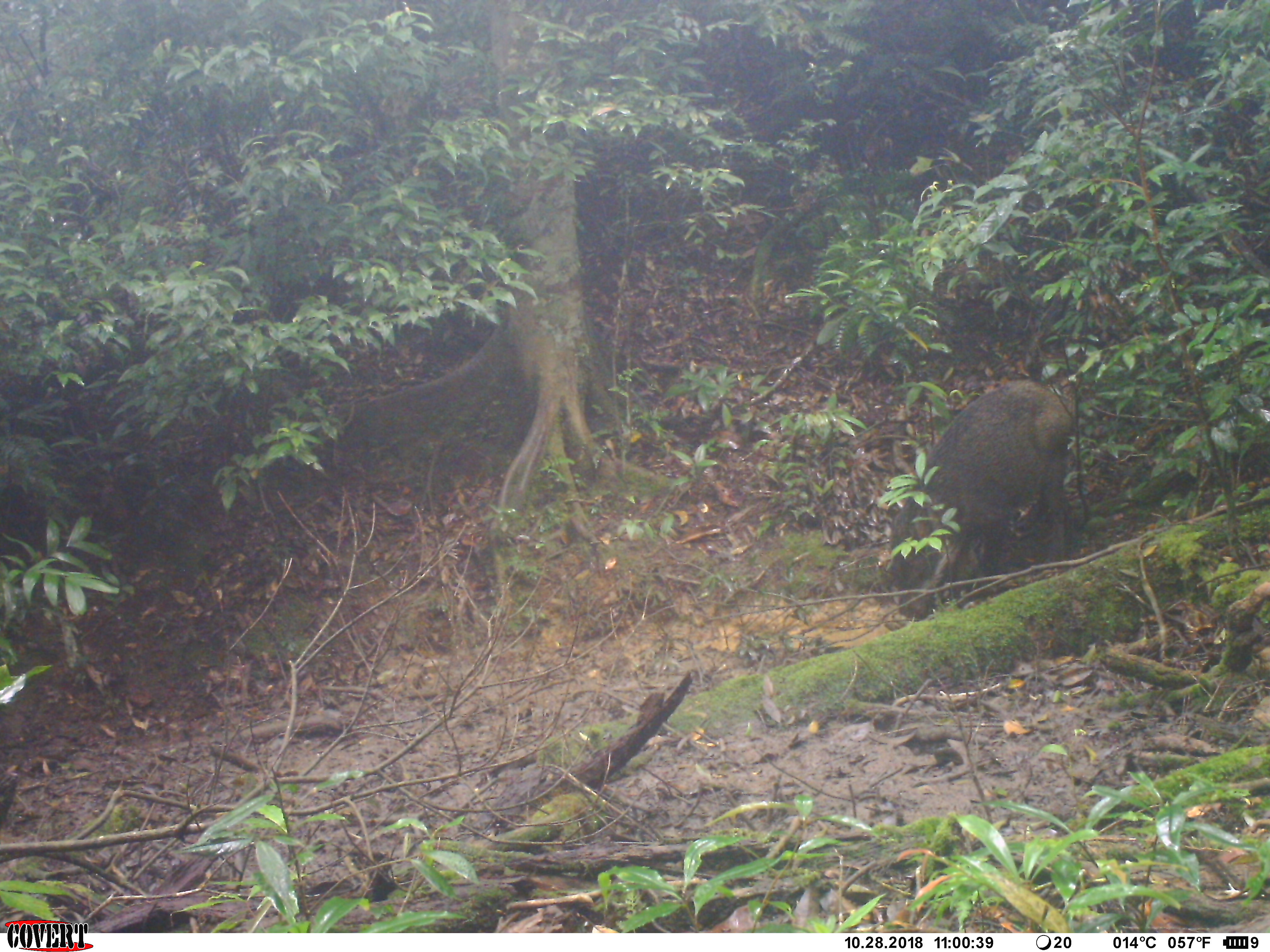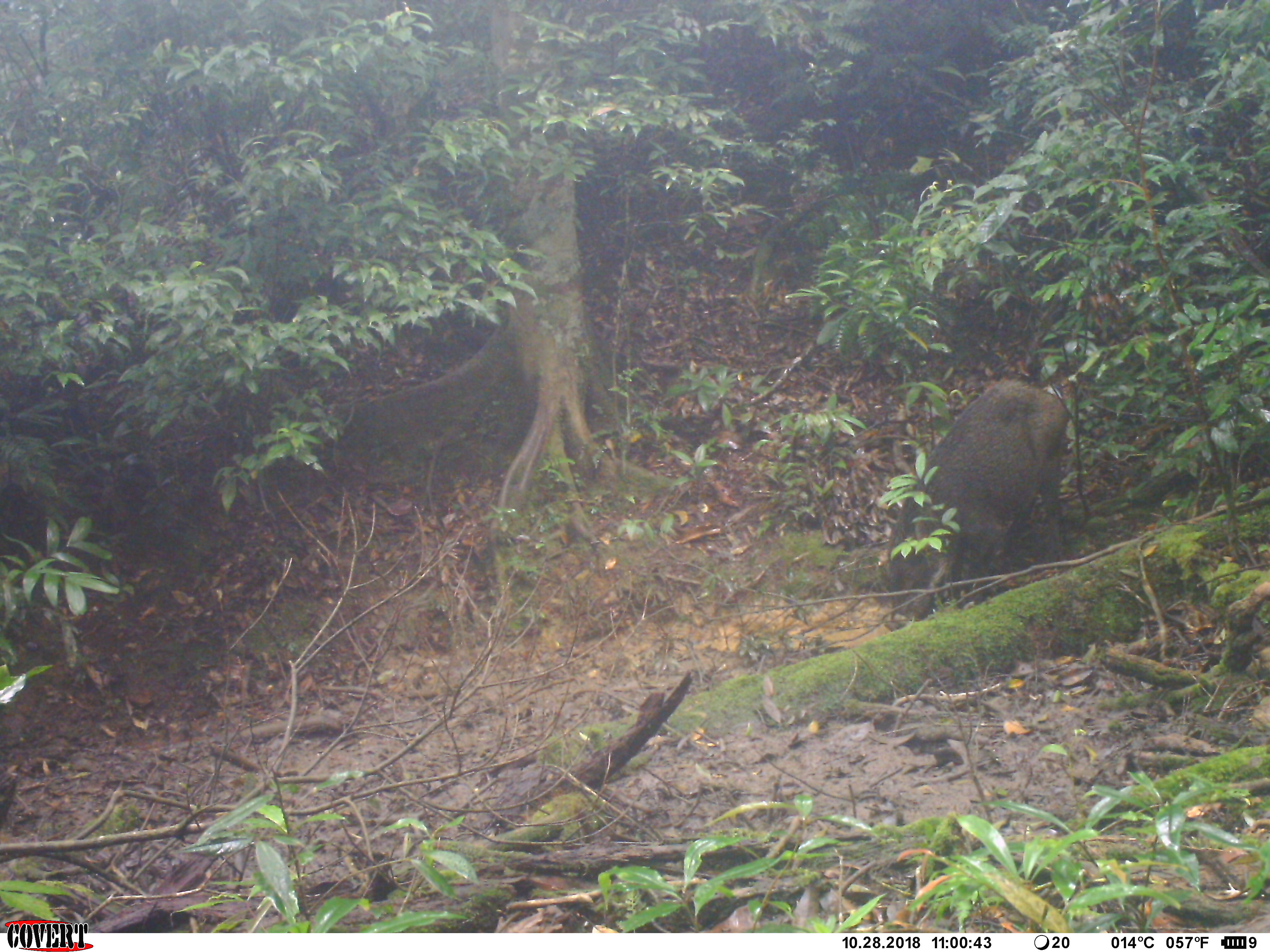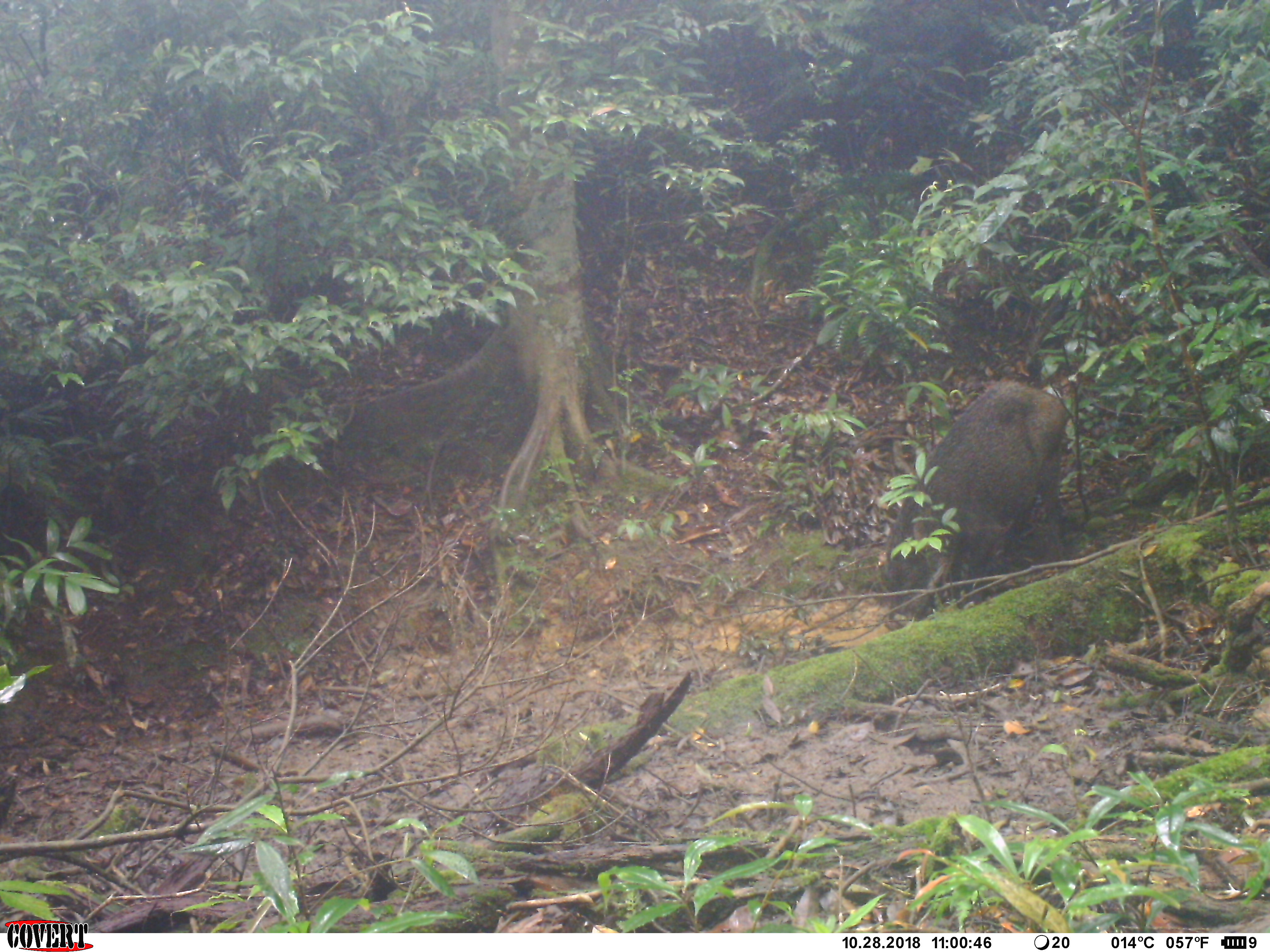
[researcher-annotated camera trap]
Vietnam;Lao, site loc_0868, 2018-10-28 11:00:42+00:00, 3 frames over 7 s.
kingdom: Animalia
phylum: Chordata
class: Mammalia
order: Artiodactyla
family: Suidae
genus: Sus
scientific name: Sus scrofa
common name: eurasian wild pig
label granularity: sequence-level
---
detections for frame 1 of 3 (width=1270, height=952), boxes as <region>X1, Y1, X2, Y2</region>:
eurasian wild pig: <region>884, 378, 1076, 620</region>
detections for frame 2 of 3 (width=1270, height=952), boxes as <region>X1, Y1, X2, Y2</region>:
eurasian wild pig: <region>881, 375, 1075, 628</region>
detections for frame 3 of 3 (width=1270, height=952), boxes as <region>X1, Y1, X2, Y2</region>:
eurasian wild pig: <region>871, 378, 1070, 626</region>